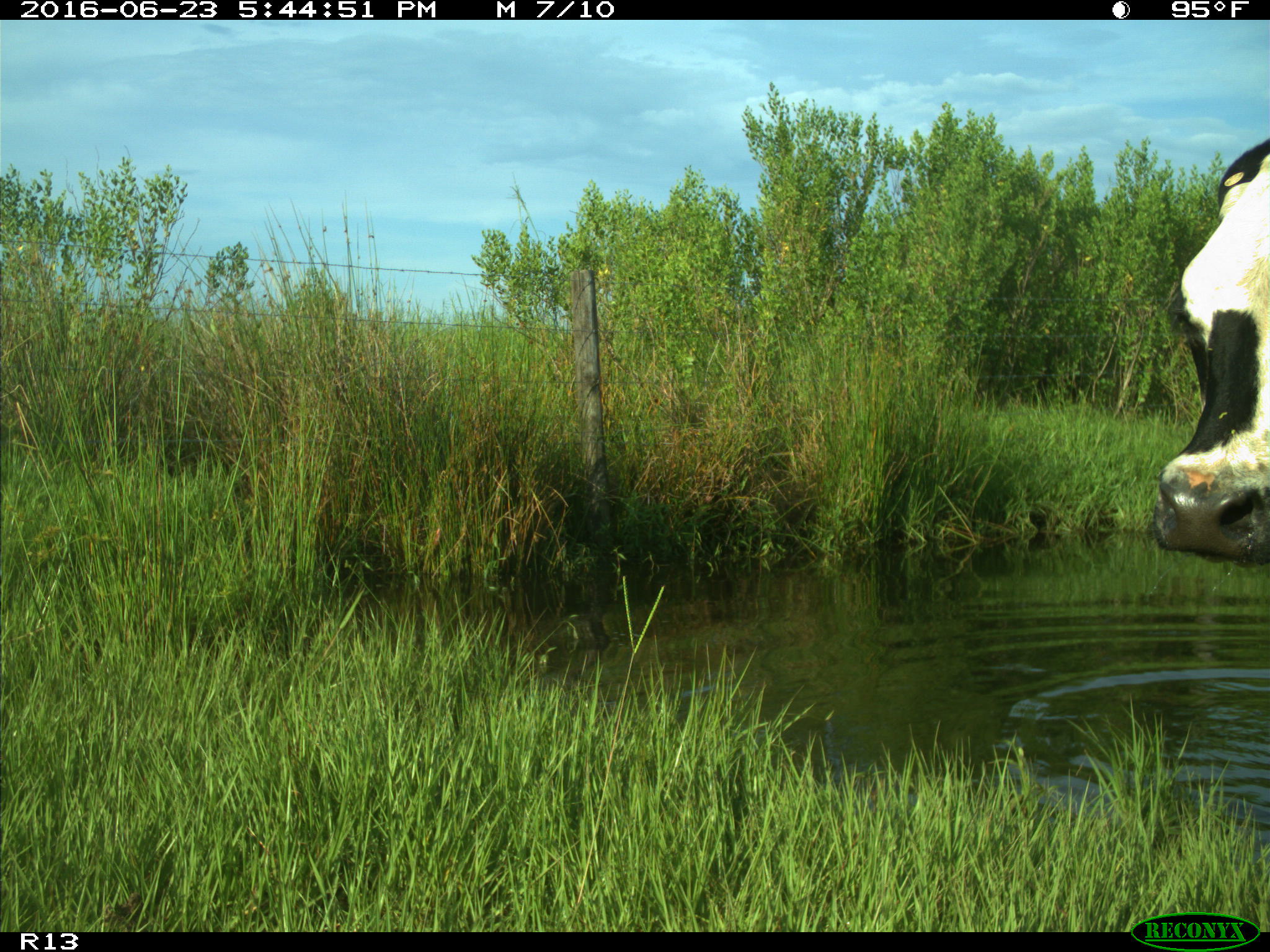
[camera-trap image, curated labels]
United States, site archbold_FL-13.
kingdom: Animalia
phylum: Chordata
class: Mammalia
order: Artiodactyla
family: Bovidae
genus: Bos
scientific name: Bos taurus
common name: domestic cow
Bos taurus (domestic cow).